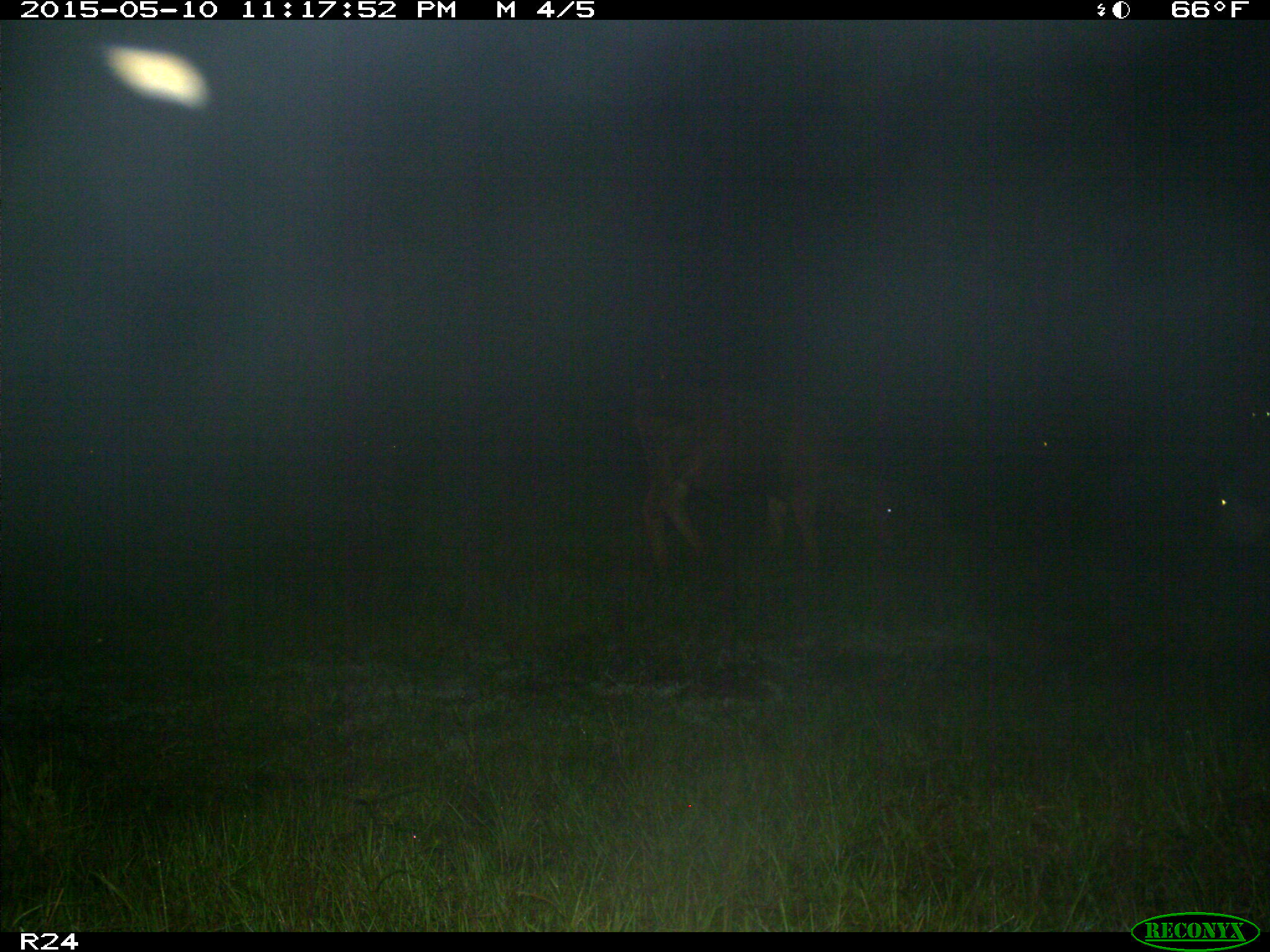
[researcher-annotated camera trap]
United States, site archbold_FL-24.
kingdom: Animalia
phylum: Chordata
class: Mammalia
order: Artiodactyla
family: Bovidae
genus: Bos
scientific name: Bos taurus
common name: domestic cow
Bos taurus (domestic cow).